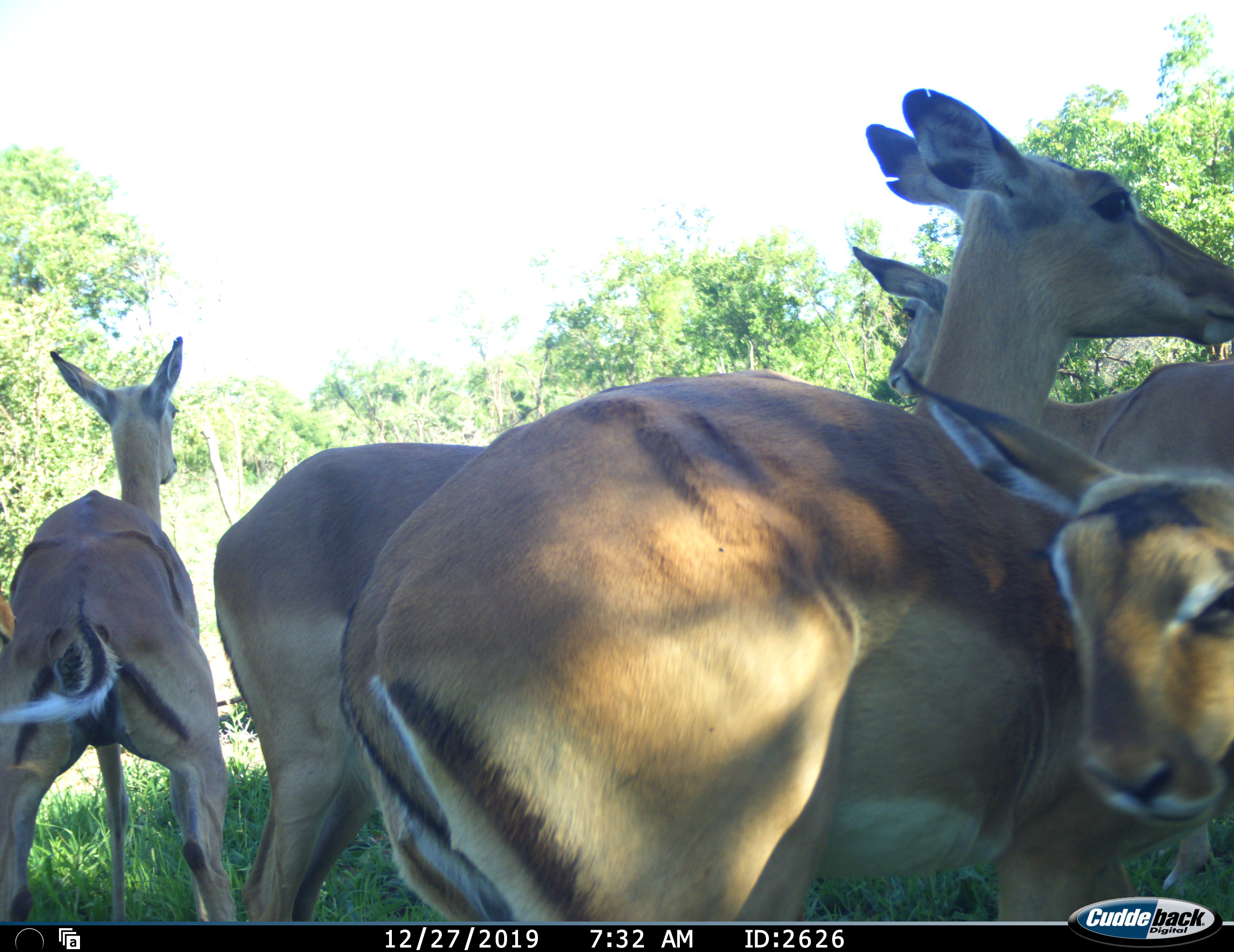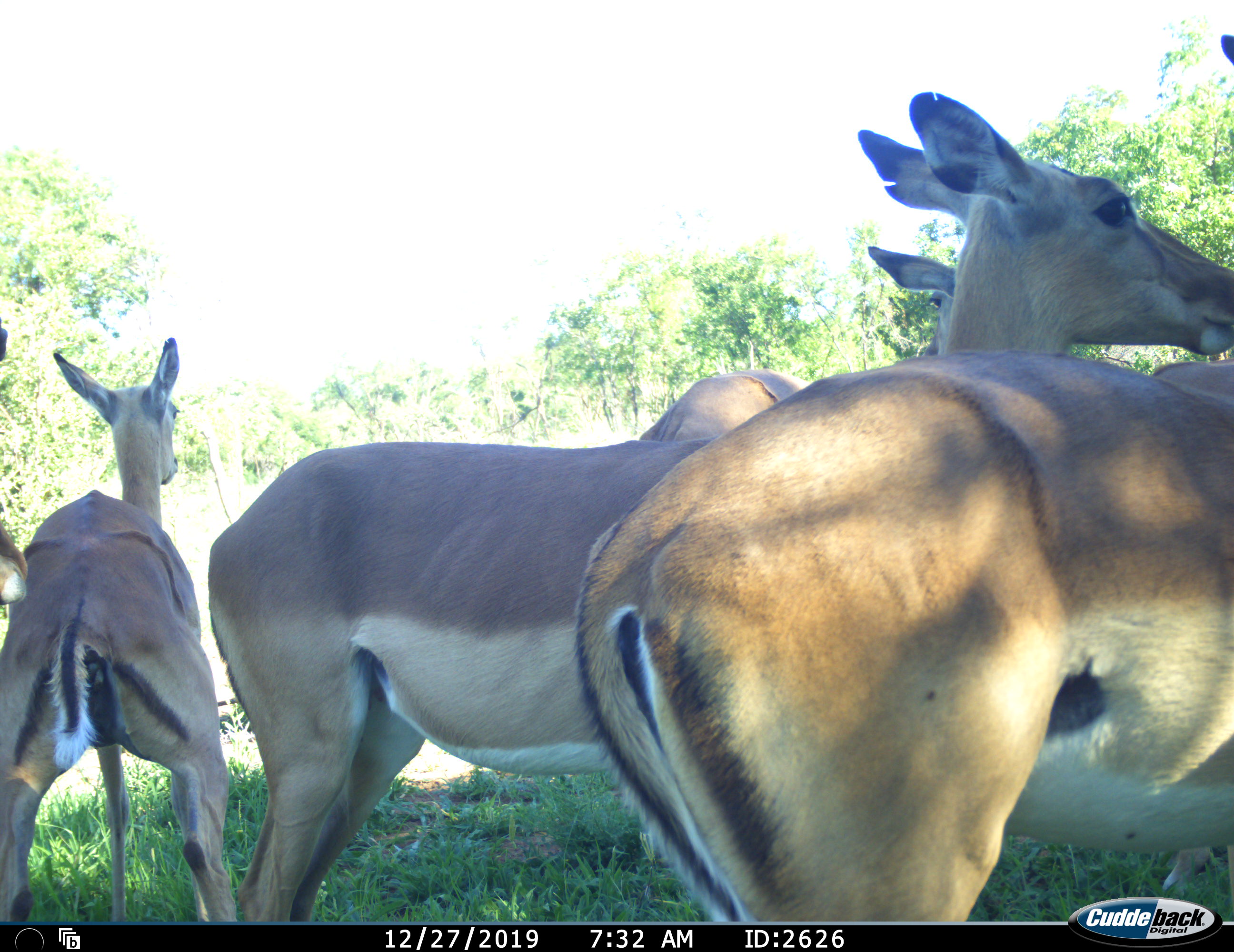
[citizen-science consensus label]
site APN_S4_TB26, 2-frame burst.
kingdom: Animalia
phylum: Chordata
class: Mammalia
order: Artiodactyla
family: Bovidae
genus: Aepyceros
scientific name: Aepyceros melampus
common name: impala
Impala (Aepyceros melampus), count 6. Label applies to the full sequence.